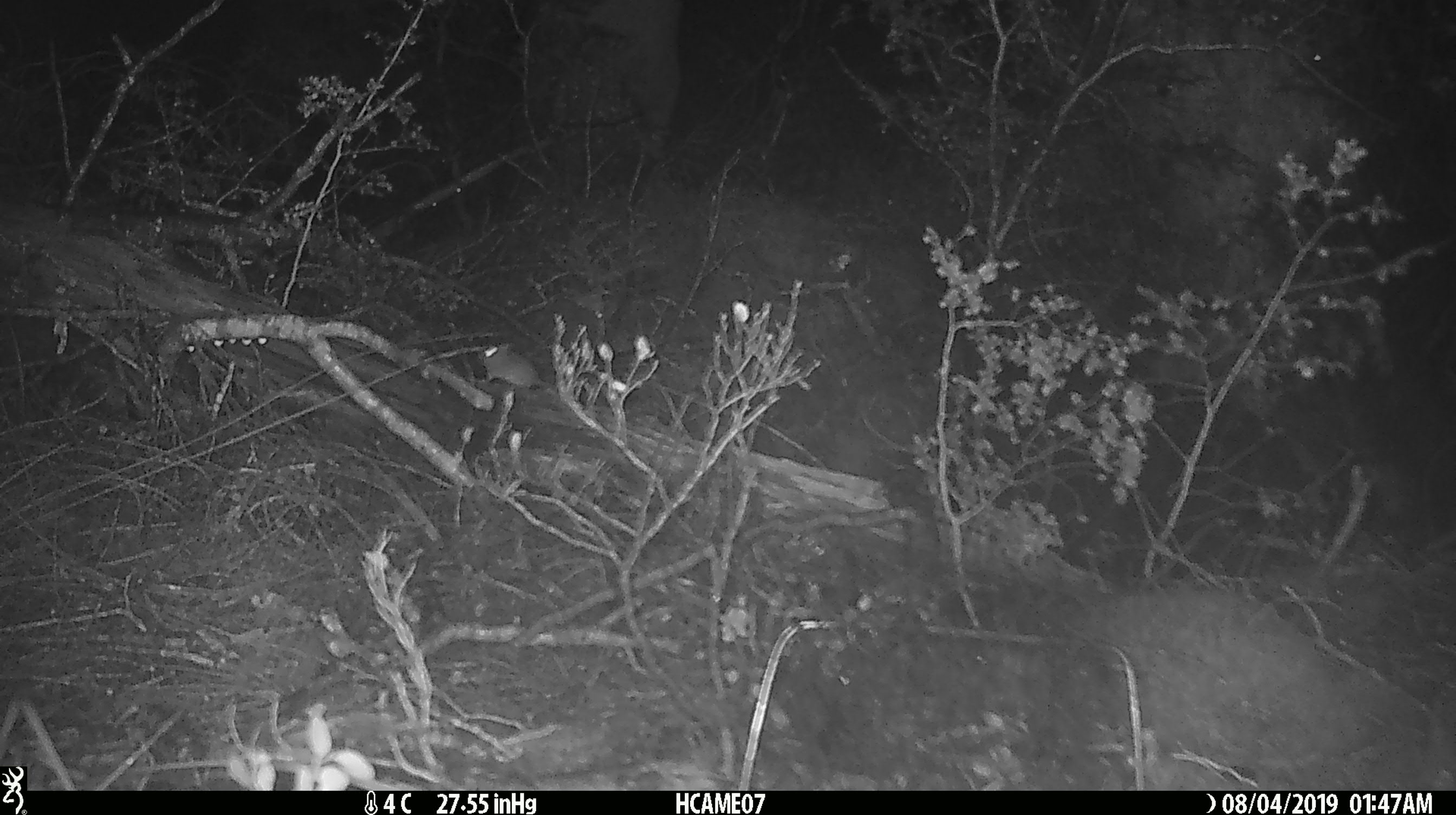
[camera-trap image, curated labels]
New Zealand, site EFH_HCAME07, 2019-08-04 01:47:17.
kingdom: Animalia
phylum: Chordata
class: Mammalia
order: Rodentia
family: Muridae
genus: Mus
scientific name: Mus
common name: mouse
Mouse (Mus).